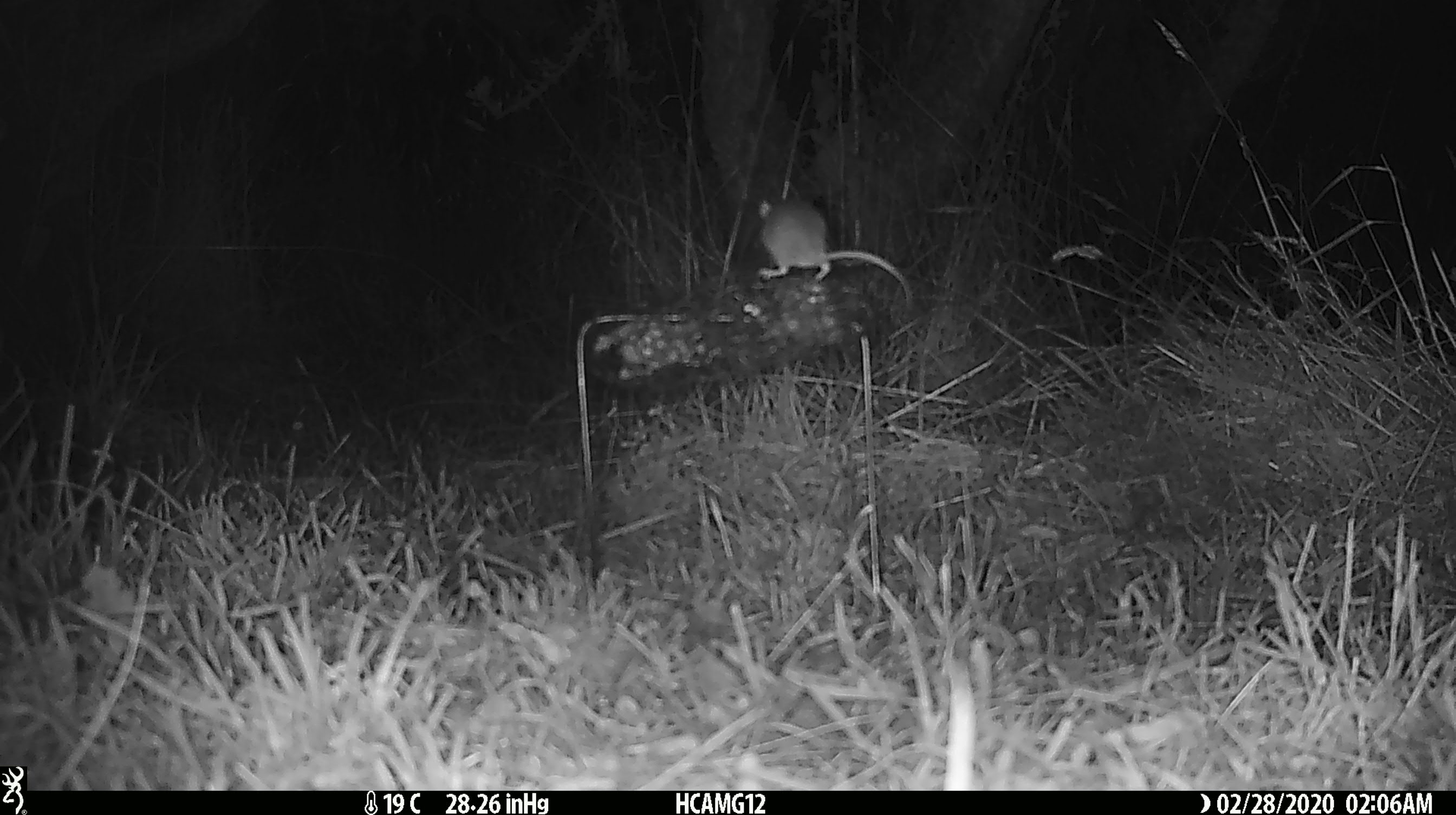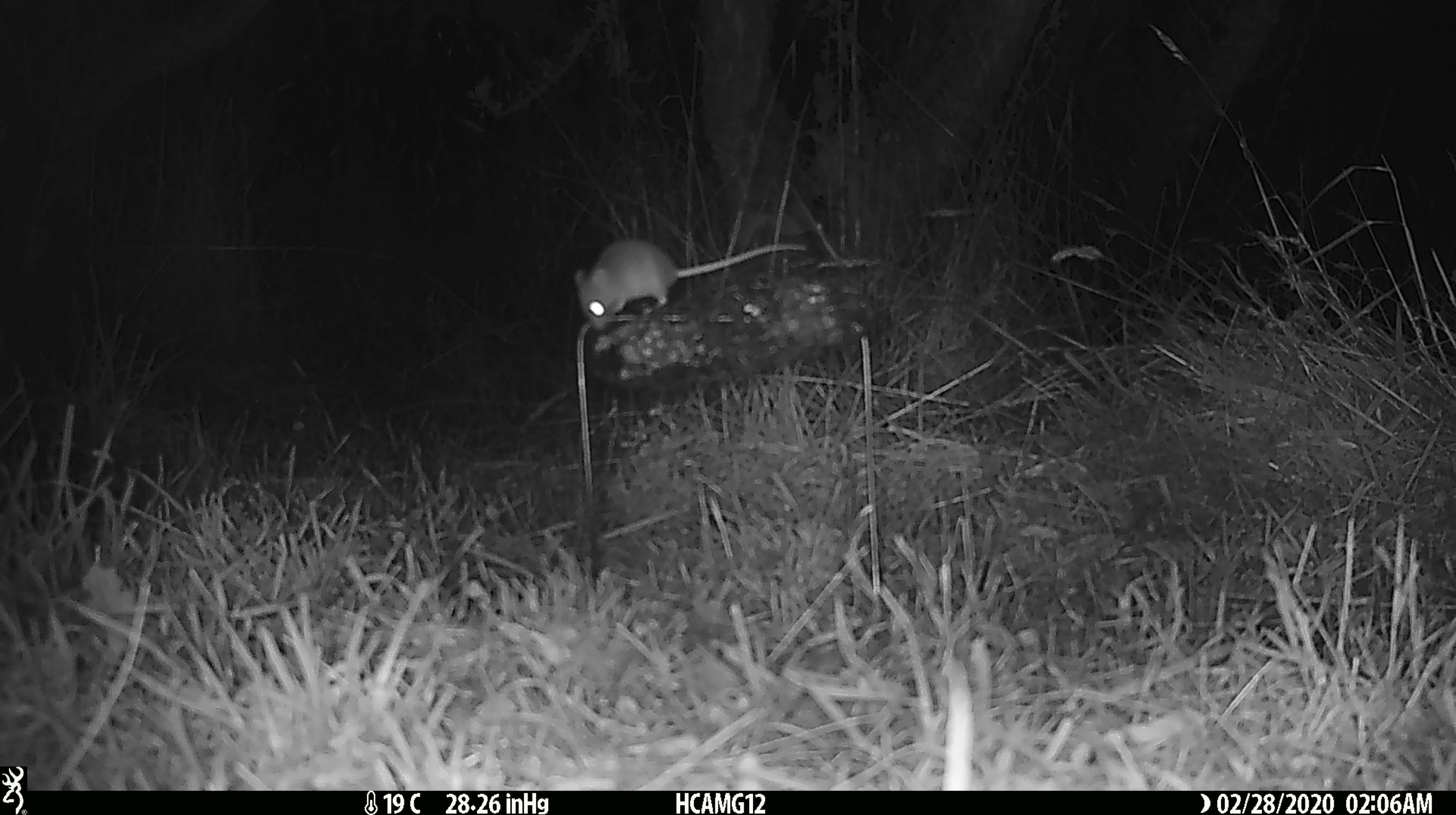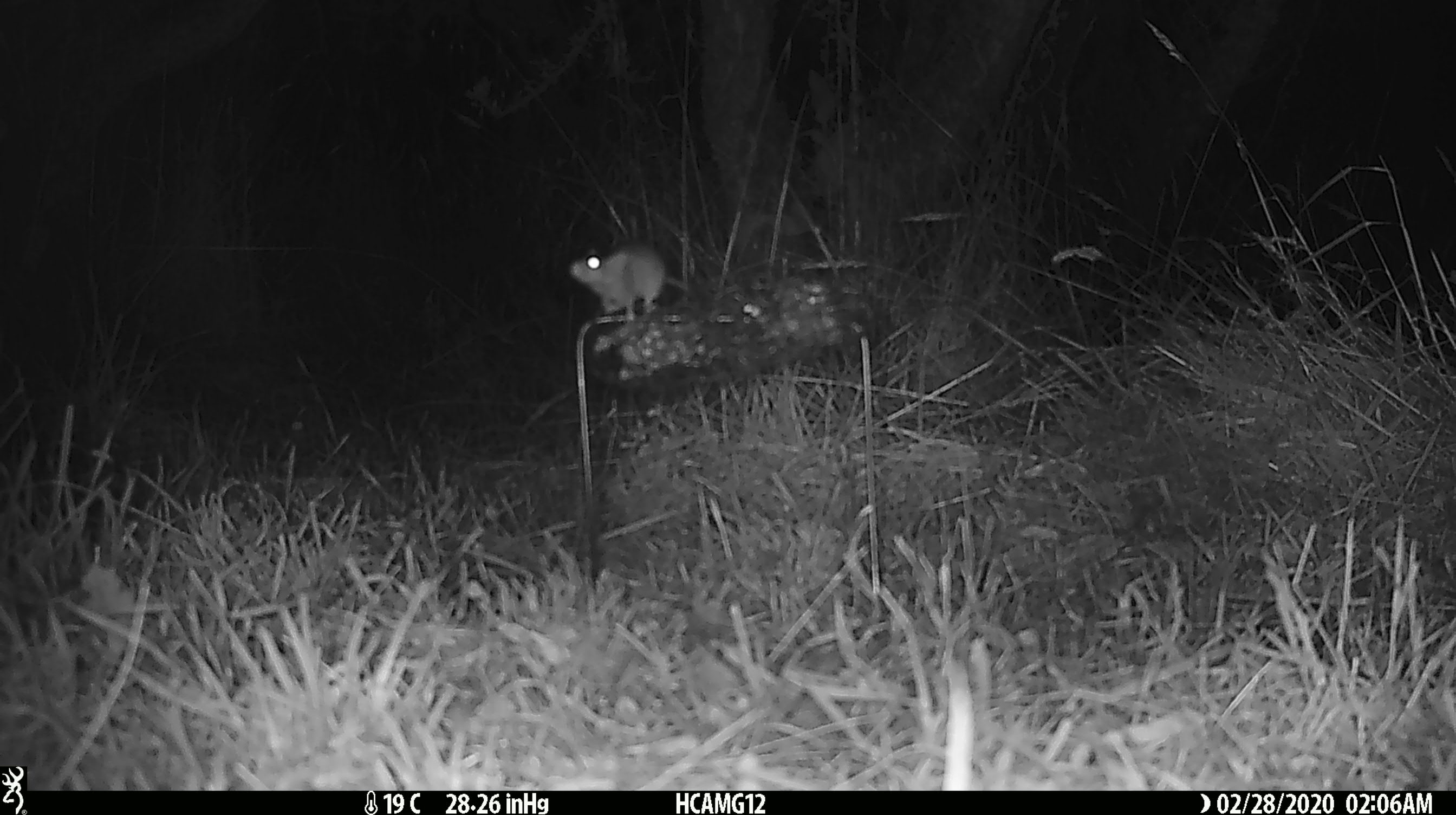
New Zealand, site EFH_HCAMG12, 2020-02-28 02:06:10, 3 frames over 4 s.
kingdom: Animalia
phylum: Chordata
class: Mammalia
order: Rodentia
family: Muridae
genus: Mus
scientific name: Mus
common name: mouse